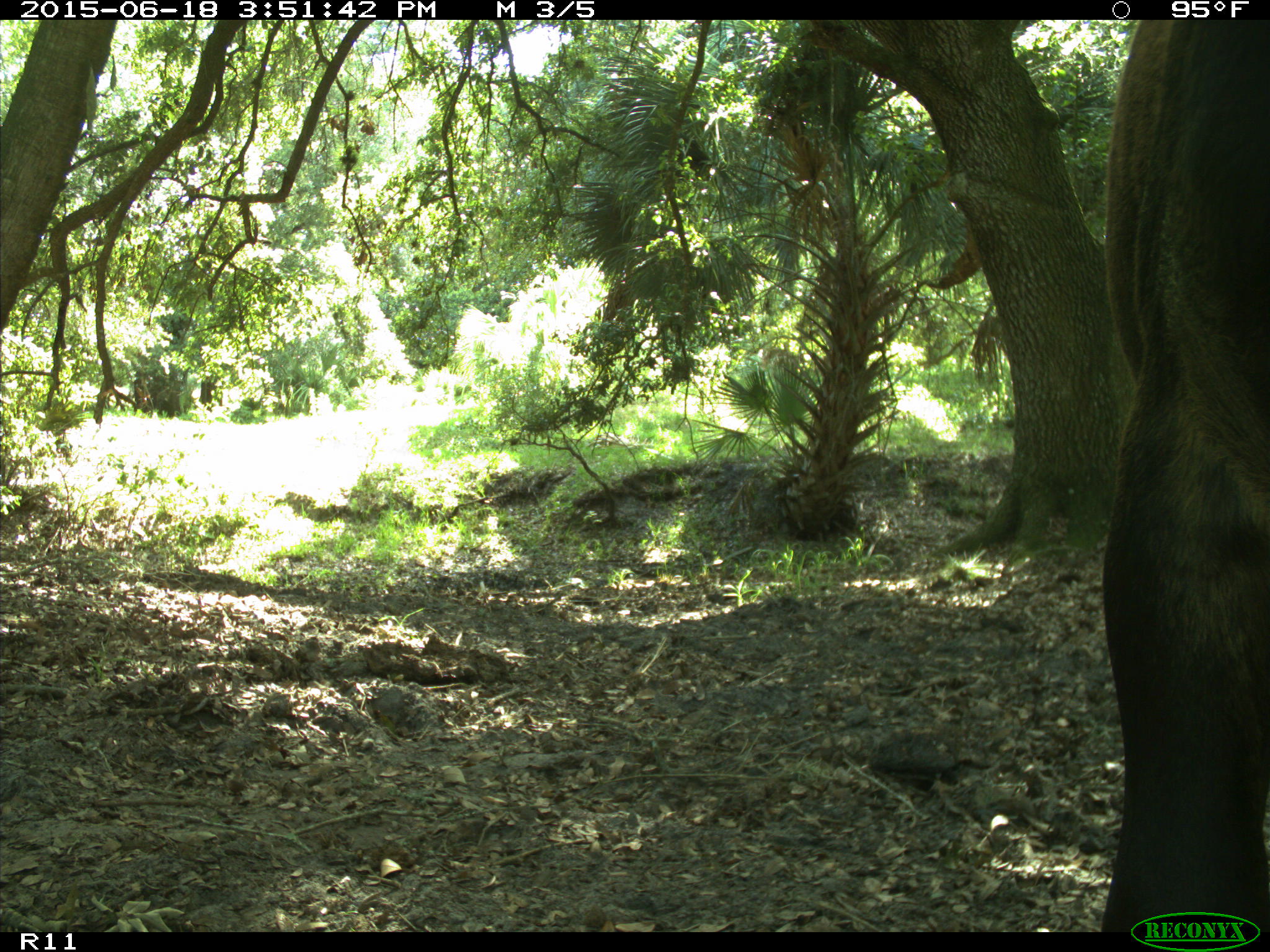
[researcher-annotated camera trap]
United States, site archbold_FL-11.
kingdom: Animalia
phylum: Chordata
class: Mammalia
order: Artiodactyla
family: Bovidae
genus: Bos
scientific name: Bos taurus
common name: domestic cow